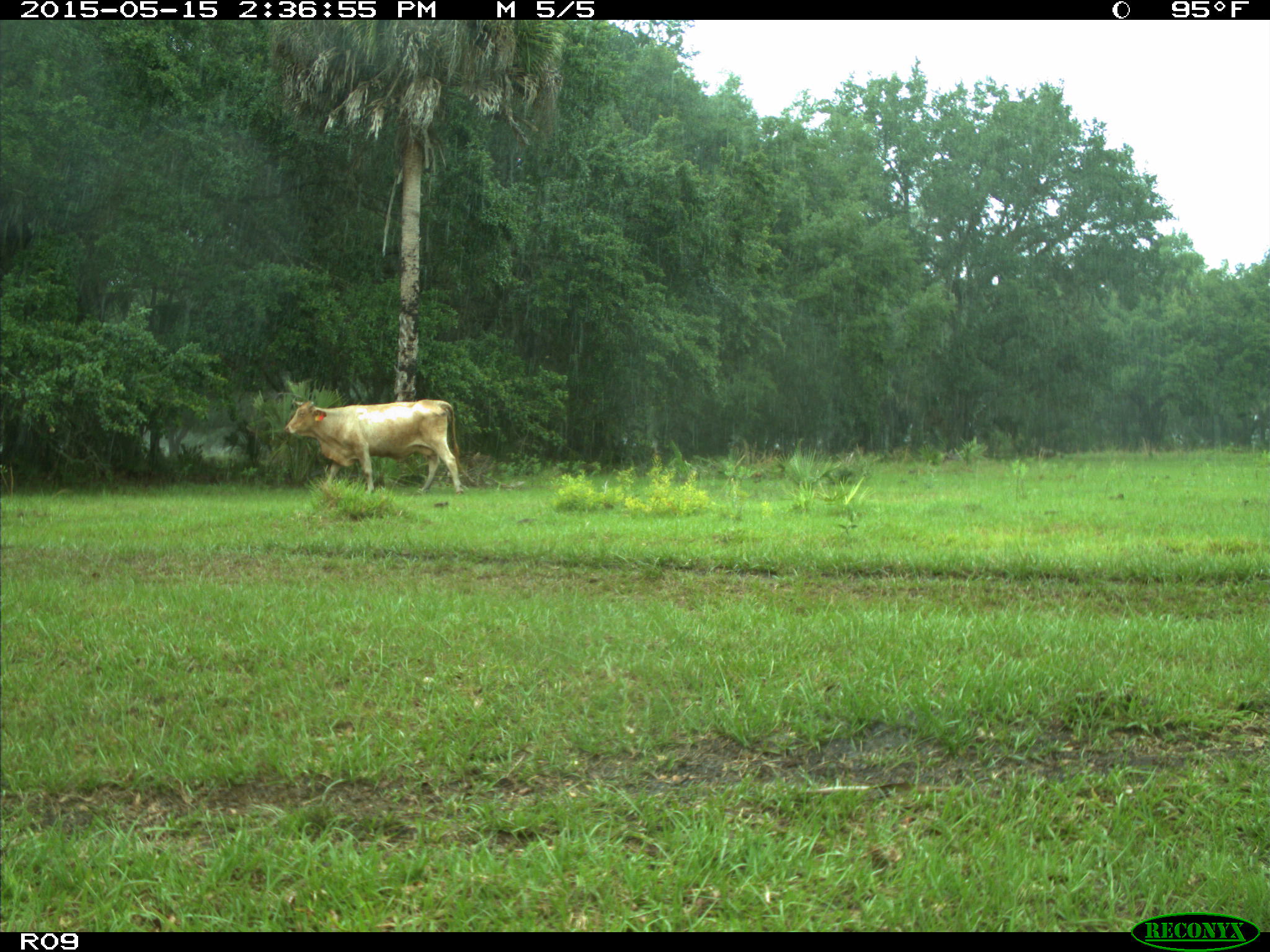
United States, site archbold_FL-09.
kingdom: Animalia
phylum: Chordata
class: Mammalia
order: Artiodactyla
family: Bovidae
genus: Bos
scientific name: Bos taurus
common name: domestic cow